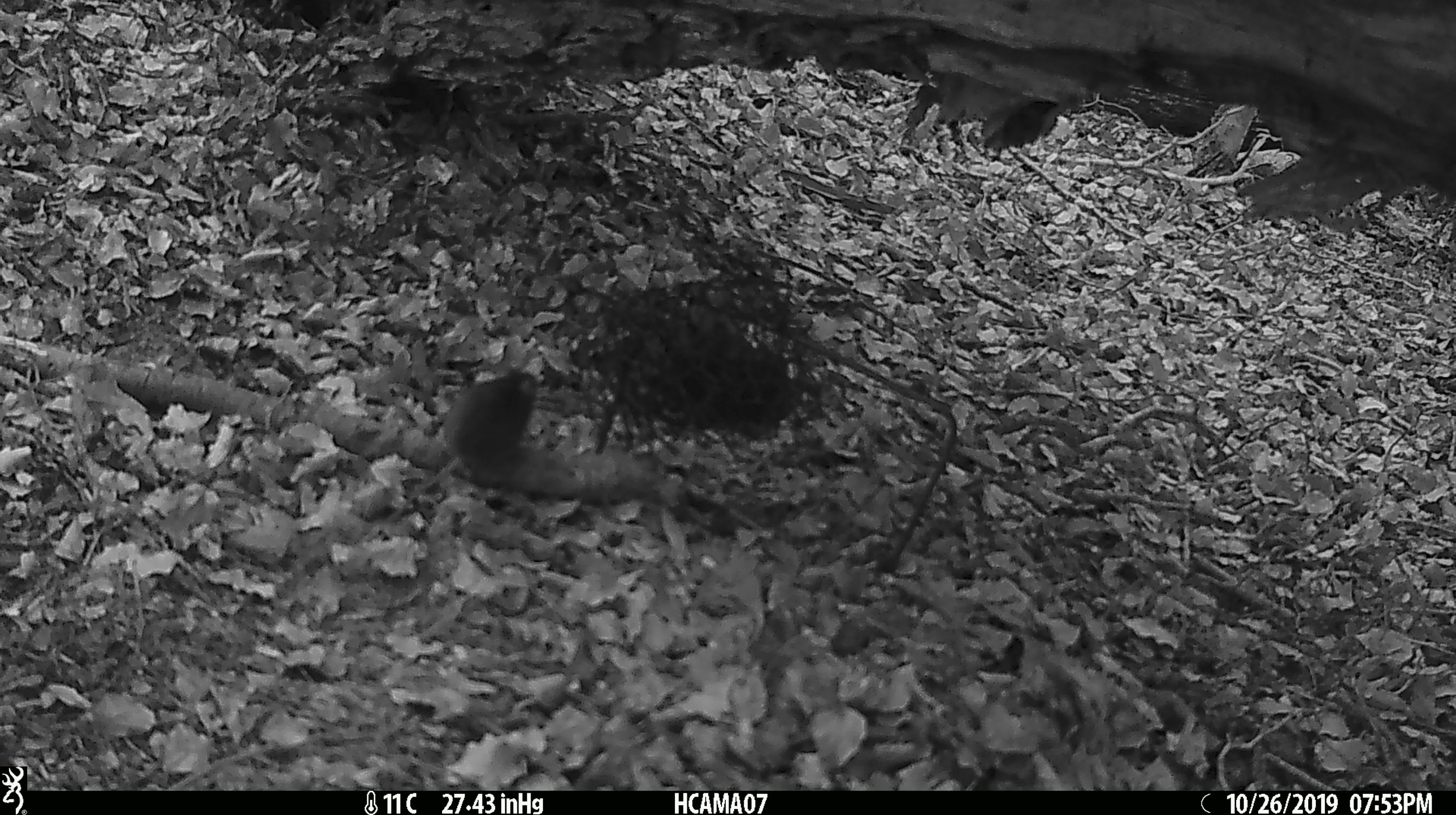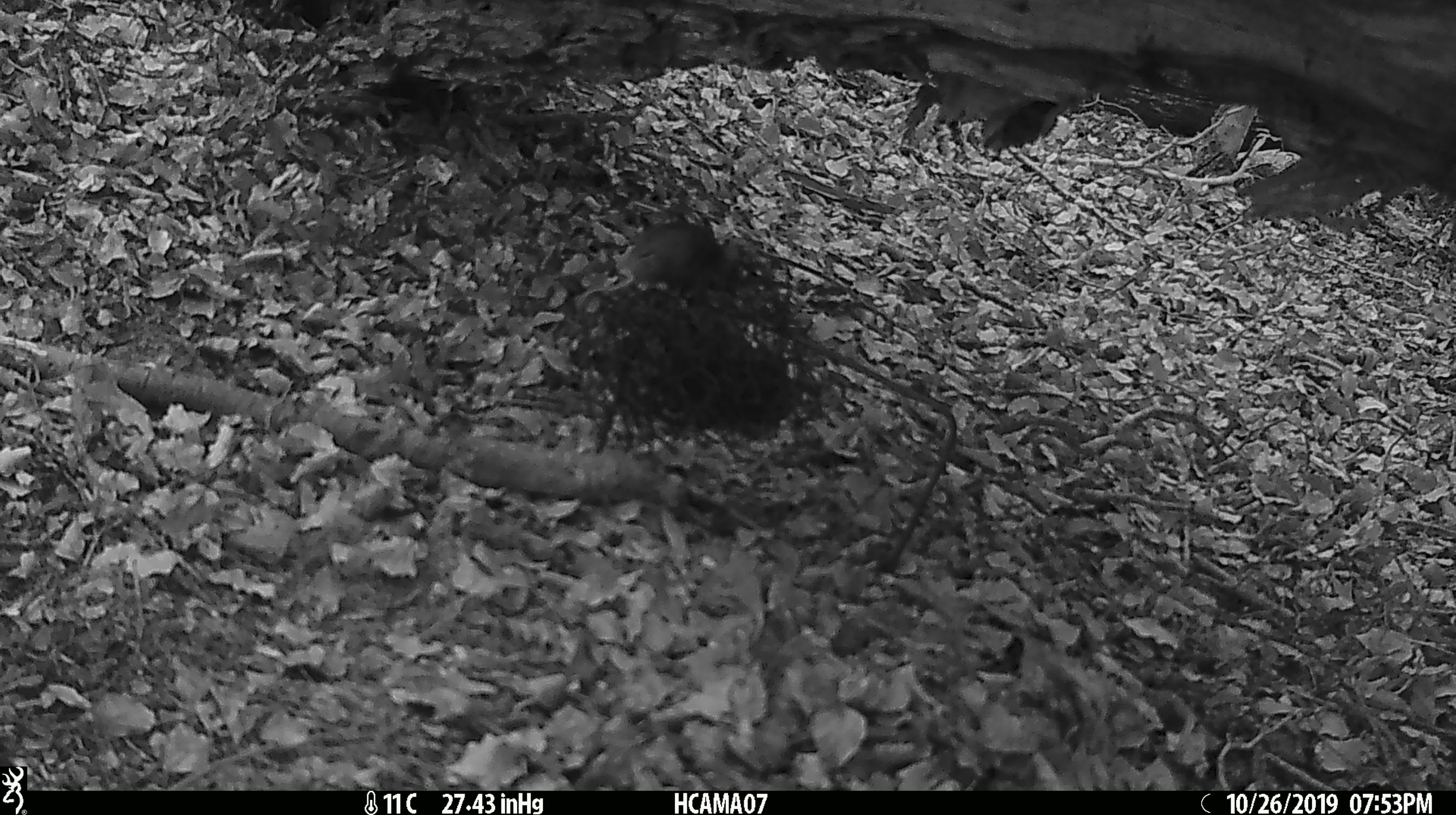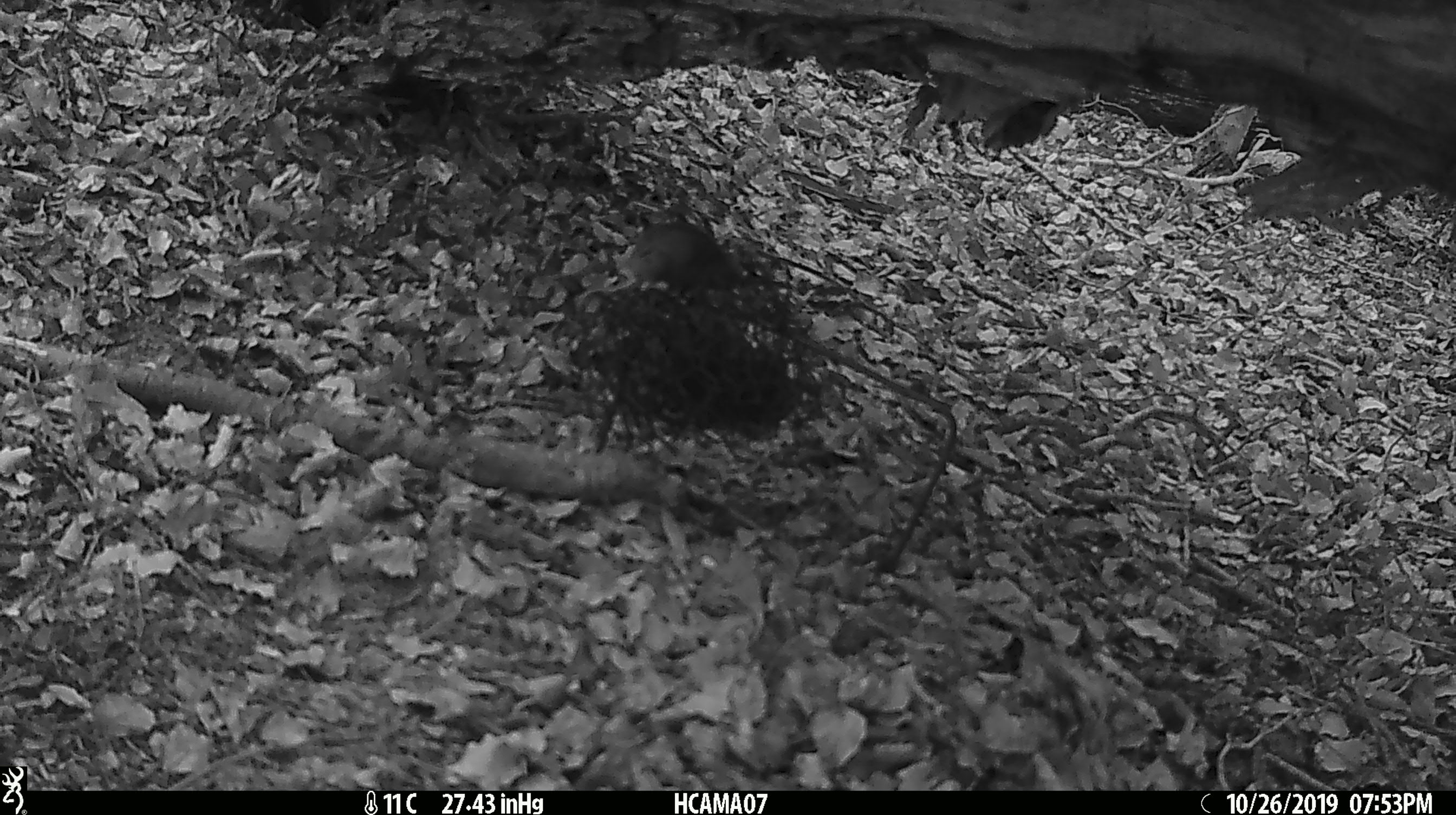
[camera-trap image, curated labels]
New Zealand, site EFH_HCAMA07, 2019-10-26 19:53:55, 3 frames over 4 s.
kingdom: Animalia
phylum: Chordata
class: Mammalia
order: Rodentia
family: Muridae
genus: Mus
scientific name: Mus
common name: mouse